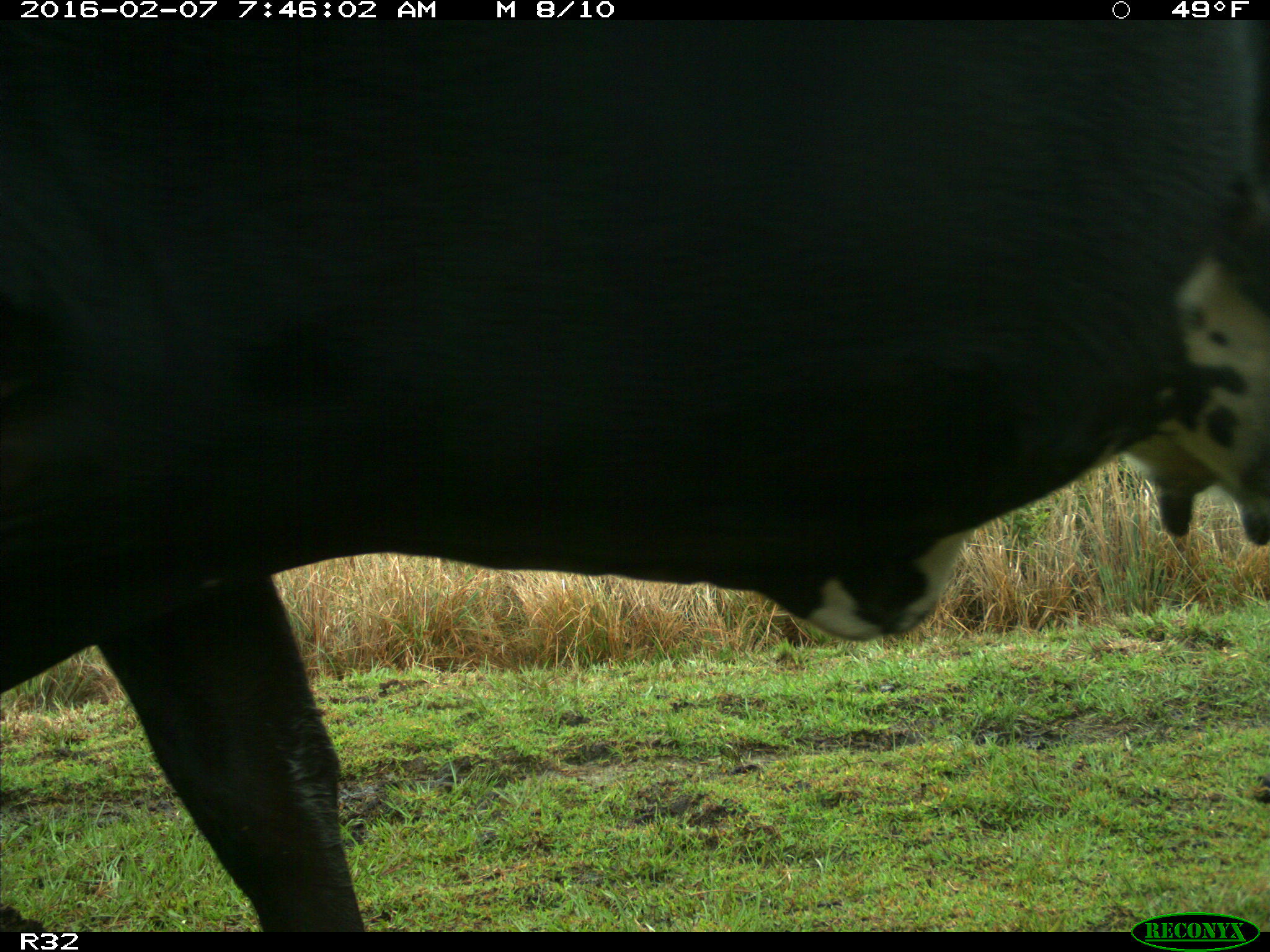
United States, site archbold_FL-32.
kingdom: Animalia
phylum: Chordata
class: Mammalia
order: Artiodactyla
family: Bovidae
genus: Bos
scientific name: Bos taurus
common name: domestic cow